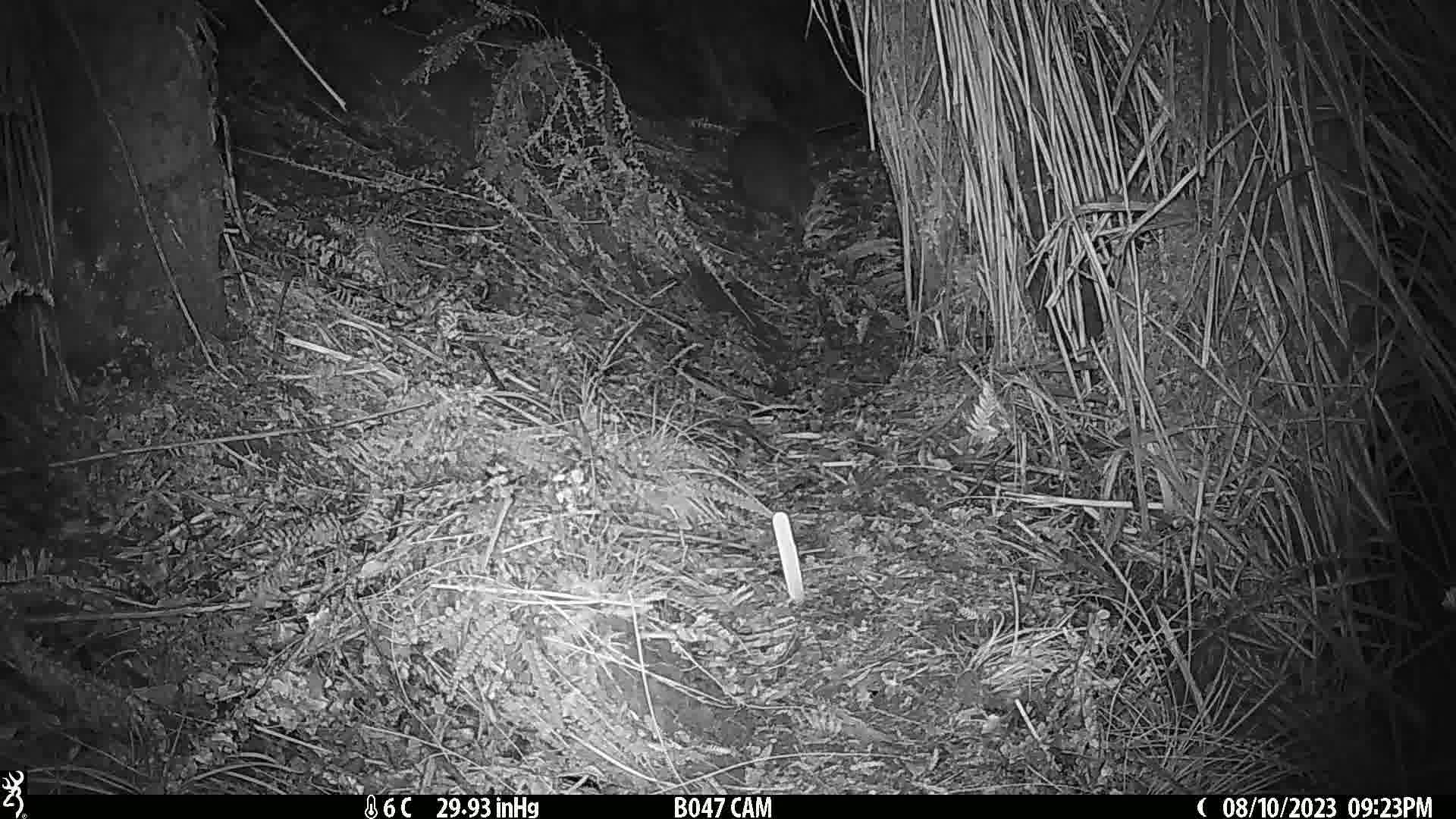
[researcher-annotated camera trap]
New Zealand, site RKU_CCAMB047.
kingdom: Animalia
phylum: Chordata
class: Aves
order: Apterygiformes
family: Apterygidae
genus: Apteryx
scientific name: Apteryx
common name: kiwi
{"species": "kiwi (Apteryx)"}